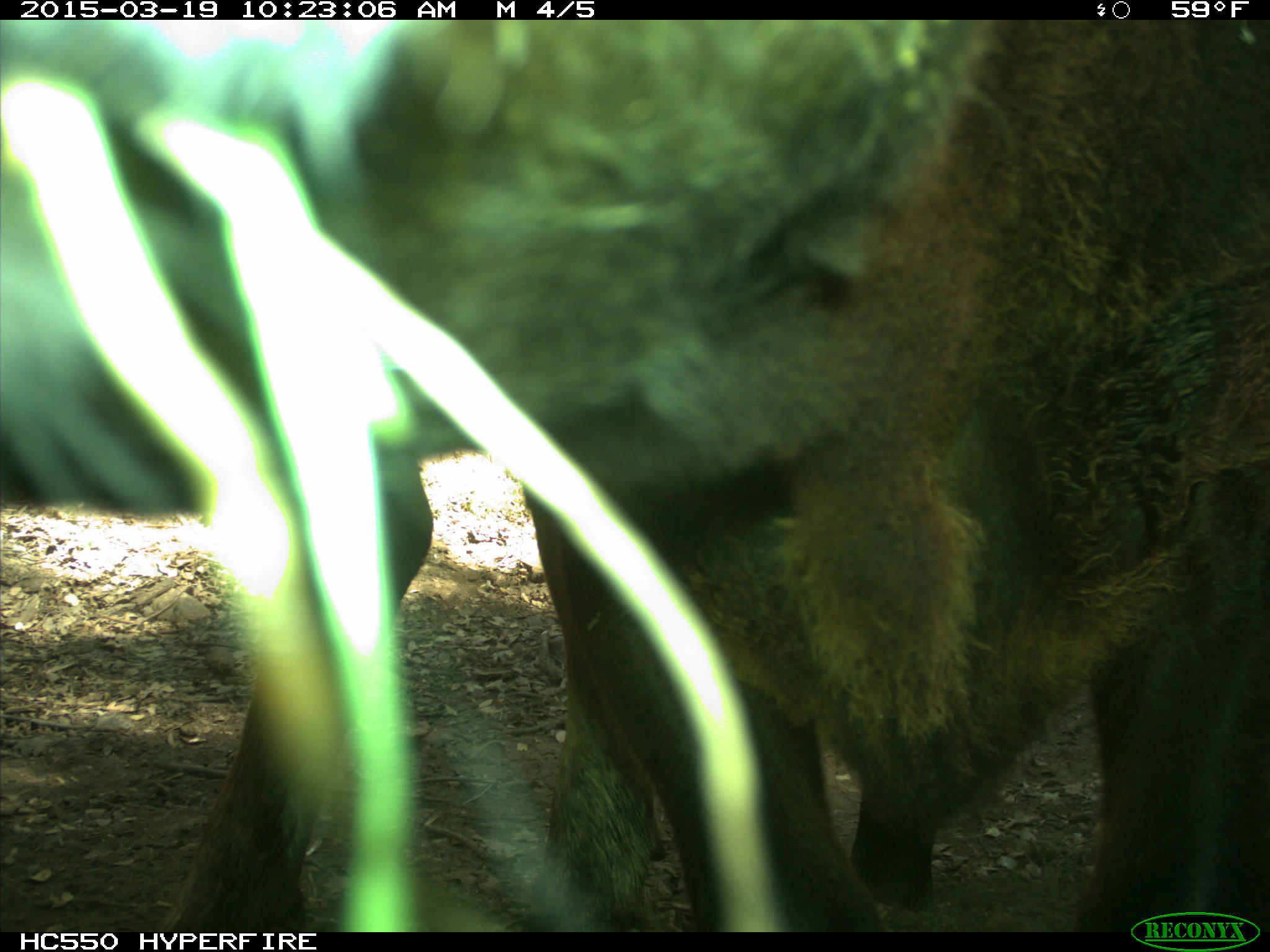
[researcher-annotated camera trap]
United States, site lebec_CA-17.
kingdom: Animalia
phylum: Chordata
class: Mammalia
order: Artiodactyla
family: Bovidae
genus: Bos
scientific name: Bos taurus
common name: domestic cow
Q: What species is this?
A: Bos taurus (domestic cow).